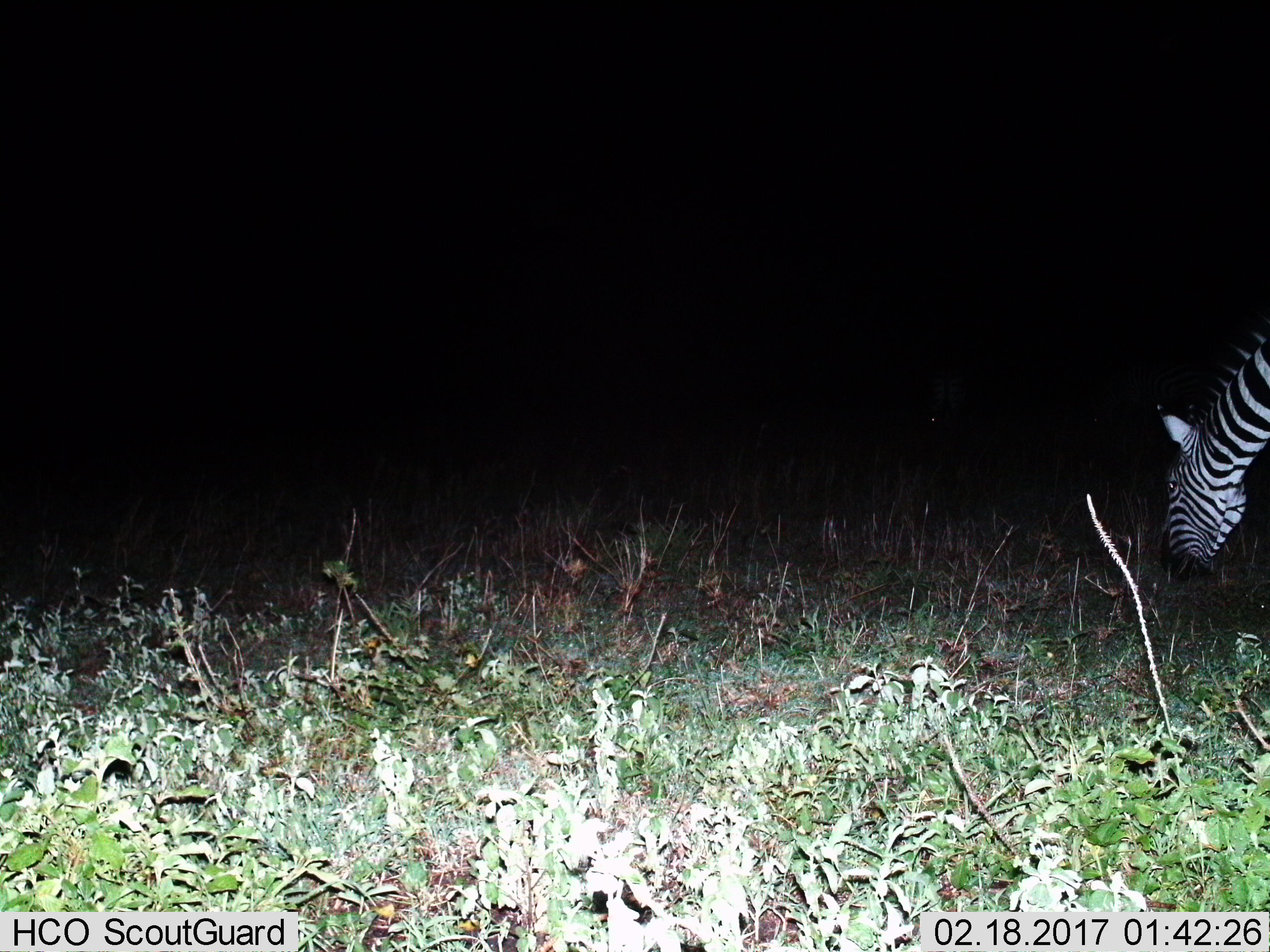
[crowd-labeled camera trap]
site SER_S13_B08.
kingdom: Animalia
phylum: Chordata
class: Mammalia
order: Perissodactyla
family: Equidae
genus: Equus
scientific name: Equus quagga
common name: plains zebra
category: zebraplains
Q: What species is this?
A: Zebraplains (plains zebra) (Equus quagga).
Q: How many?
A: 1.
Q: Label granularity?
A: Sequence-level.